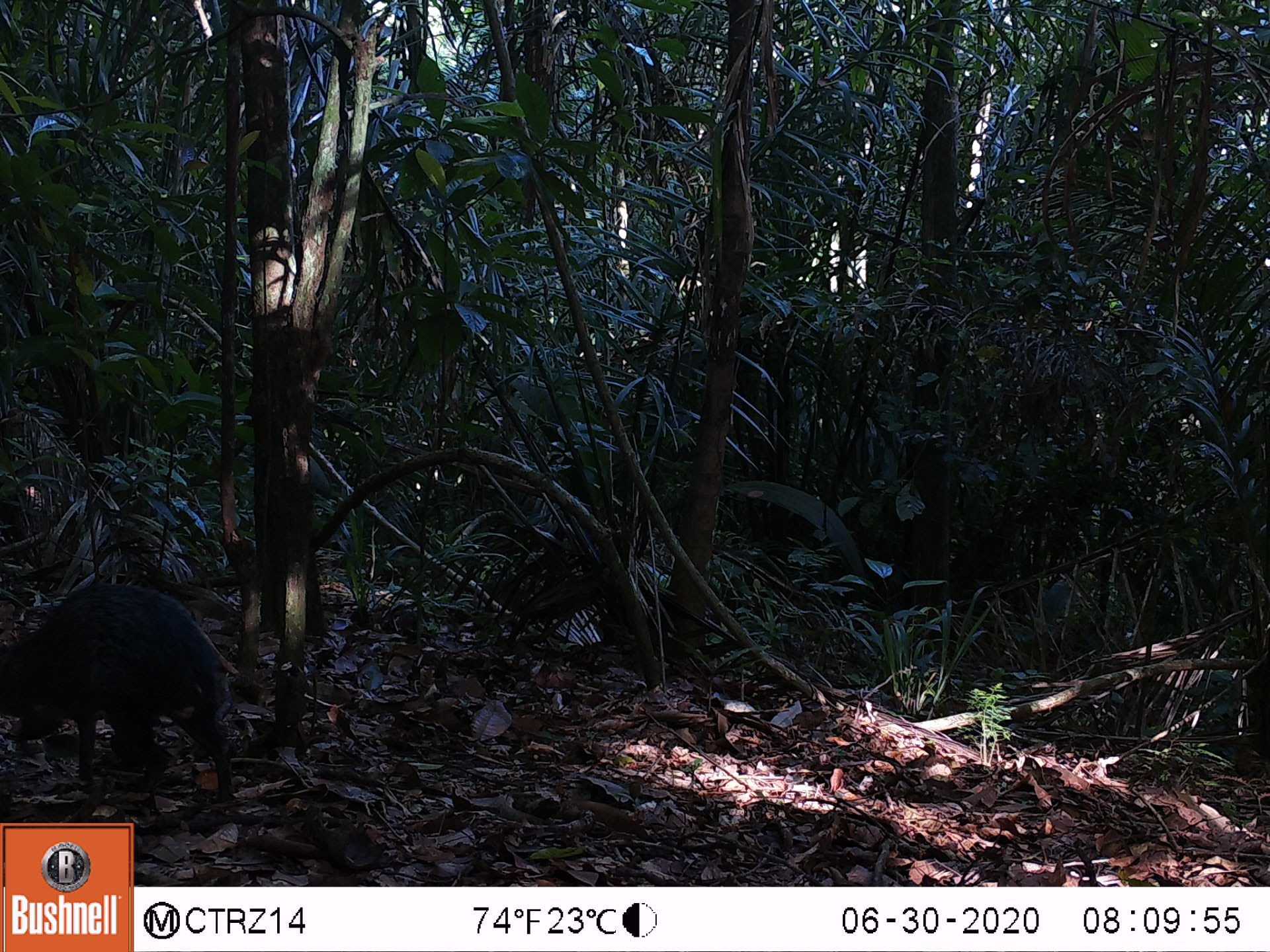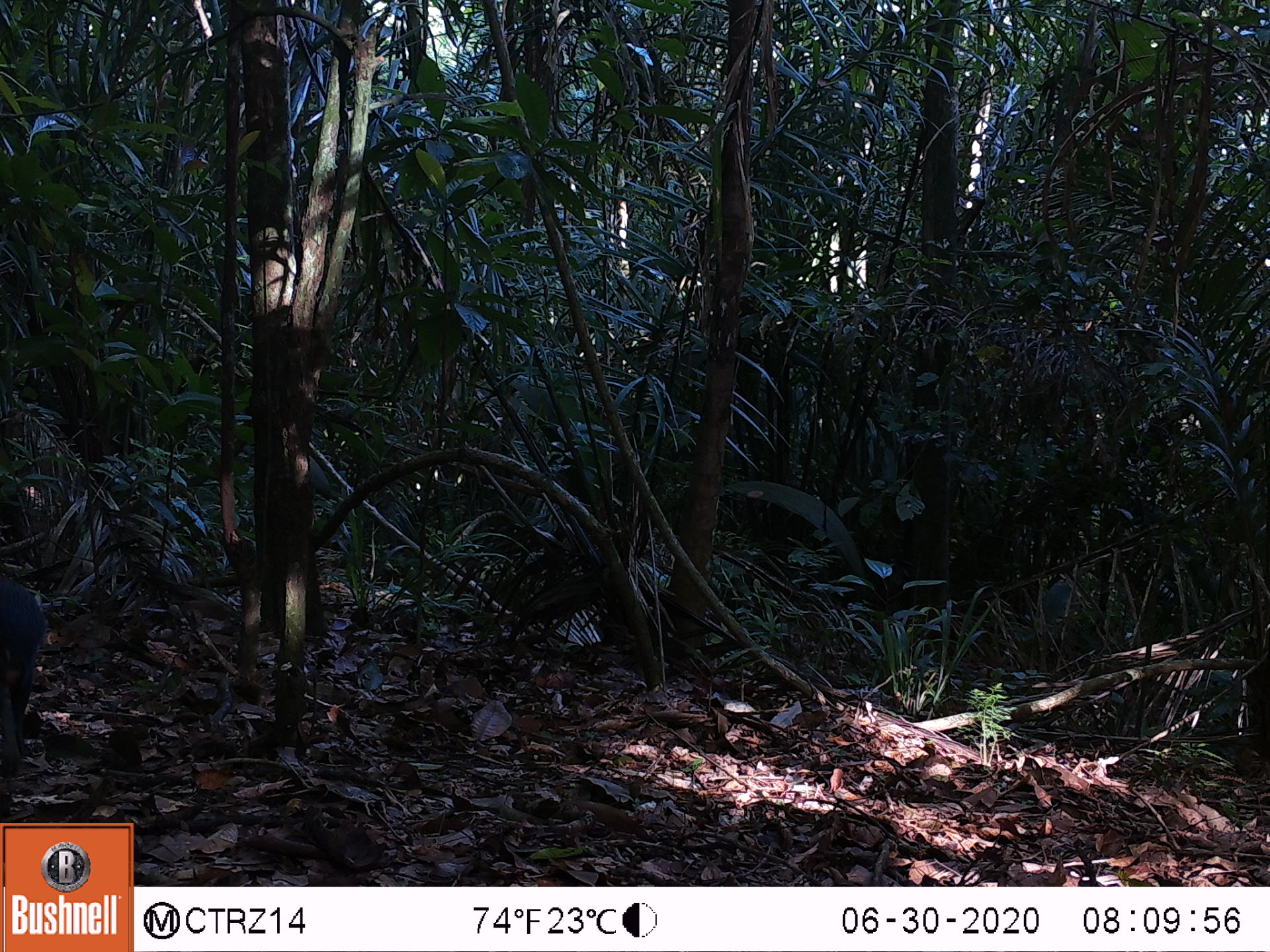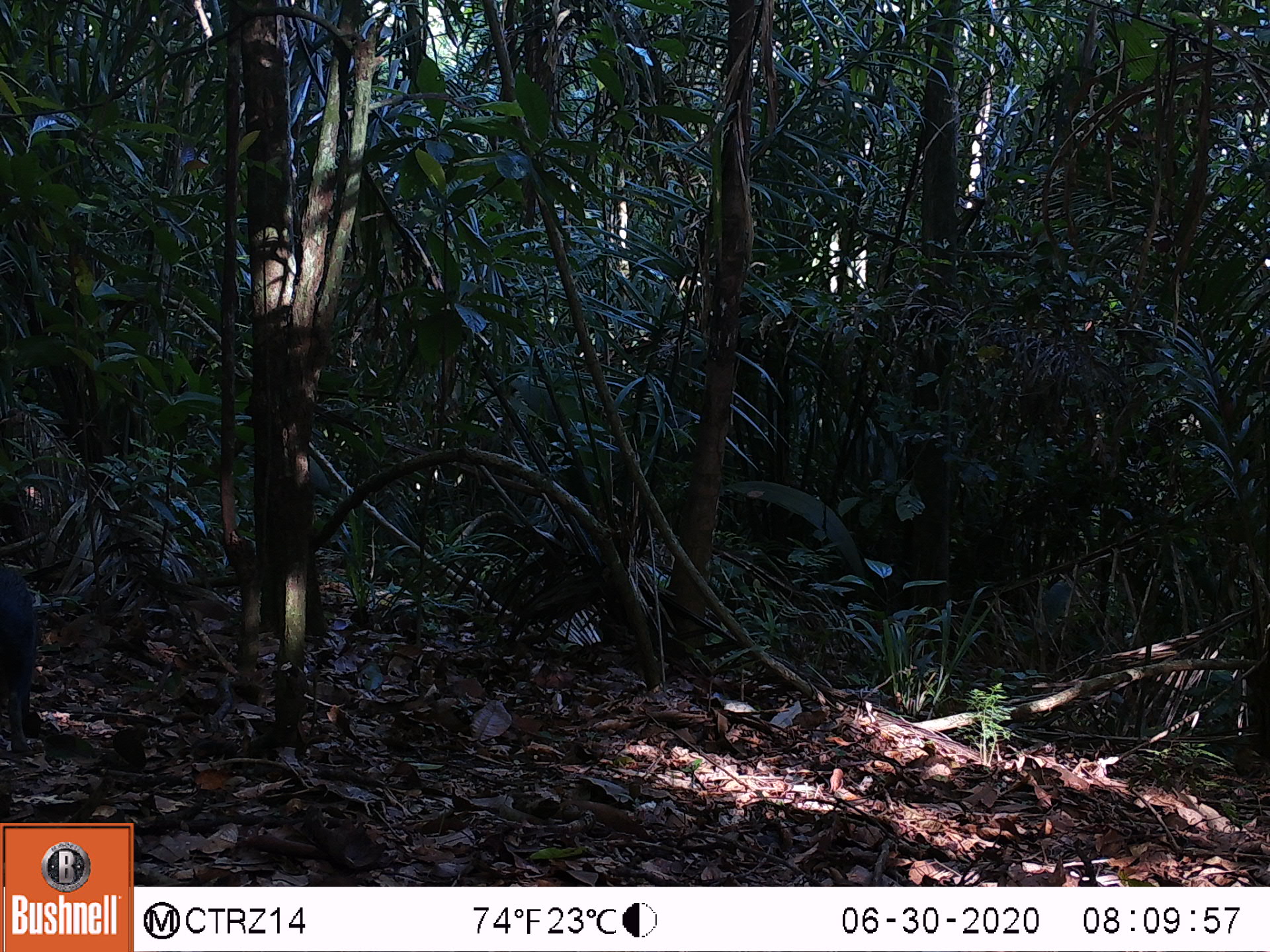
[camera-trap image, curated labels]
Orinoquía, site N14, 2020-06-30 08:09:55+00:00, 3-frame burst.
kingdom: Animalia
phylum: Chordata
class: Mammalia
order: Rodentia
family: Dasyproctidae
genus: Dasyprocta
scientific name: Dasyprocta fuliginosa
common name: black agouti